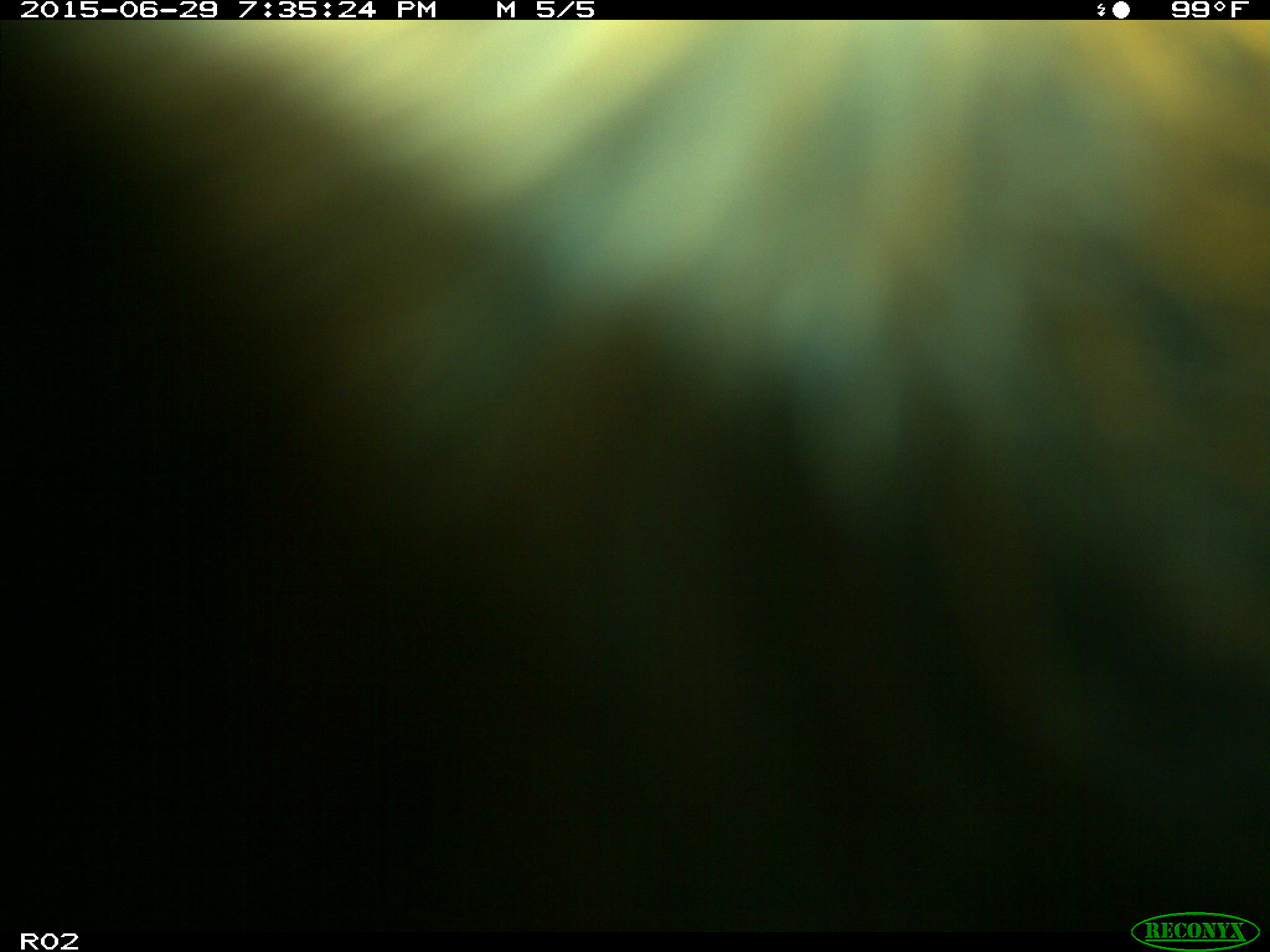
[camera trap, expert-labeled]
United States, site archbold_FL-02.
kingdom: Animalia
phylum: Chordata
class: Mammalia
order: Artiodactyla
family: Bovidae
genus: Bos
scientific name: Bos taurus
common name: domestic cow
Bos taurus (domestic cow).